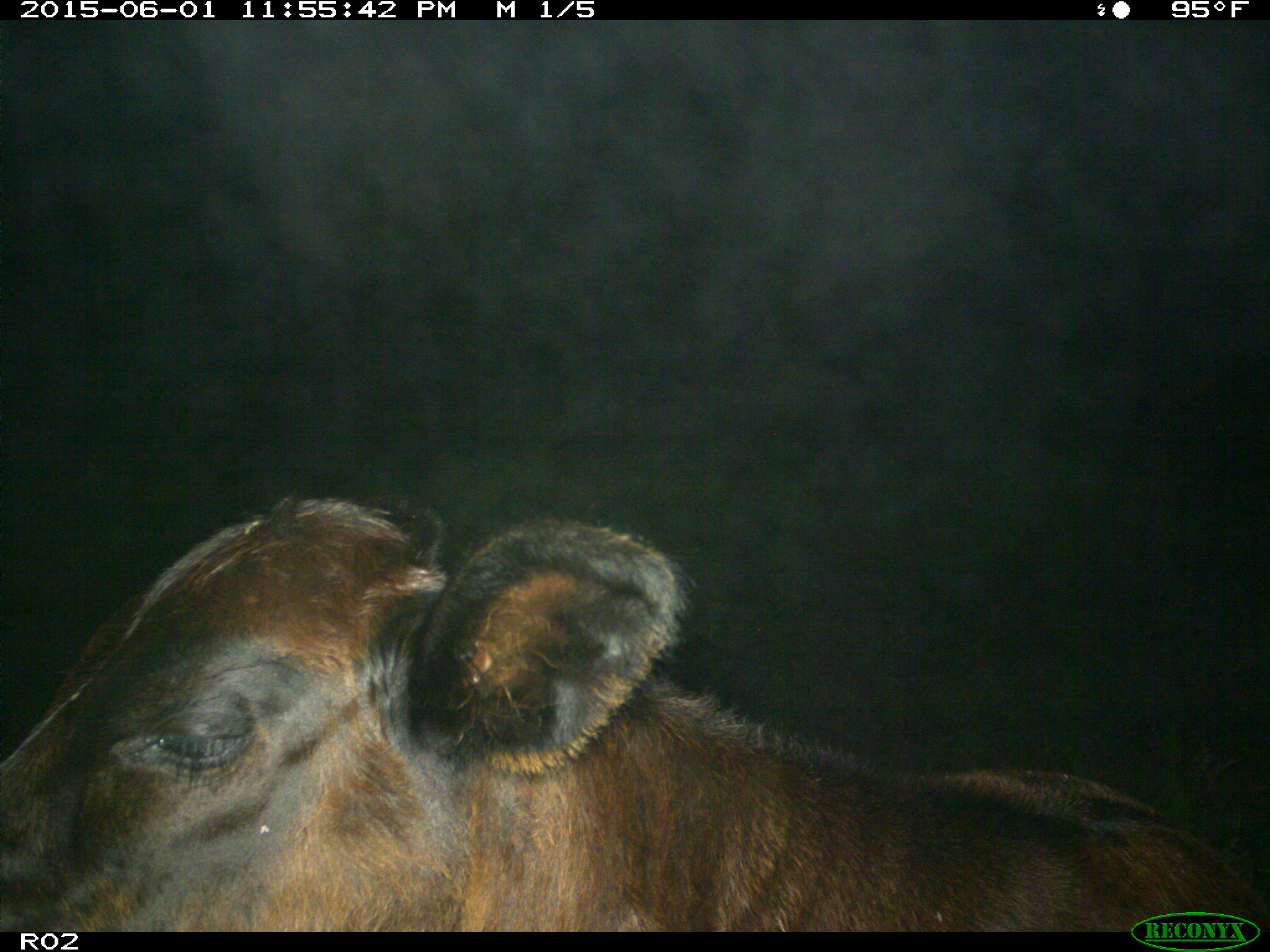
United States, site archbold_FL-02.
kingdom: Animalia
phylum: Chordata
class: Mammalia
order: Artiodactyla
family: Bovidae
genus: Bos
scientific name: Bos taurus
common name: domestic cow